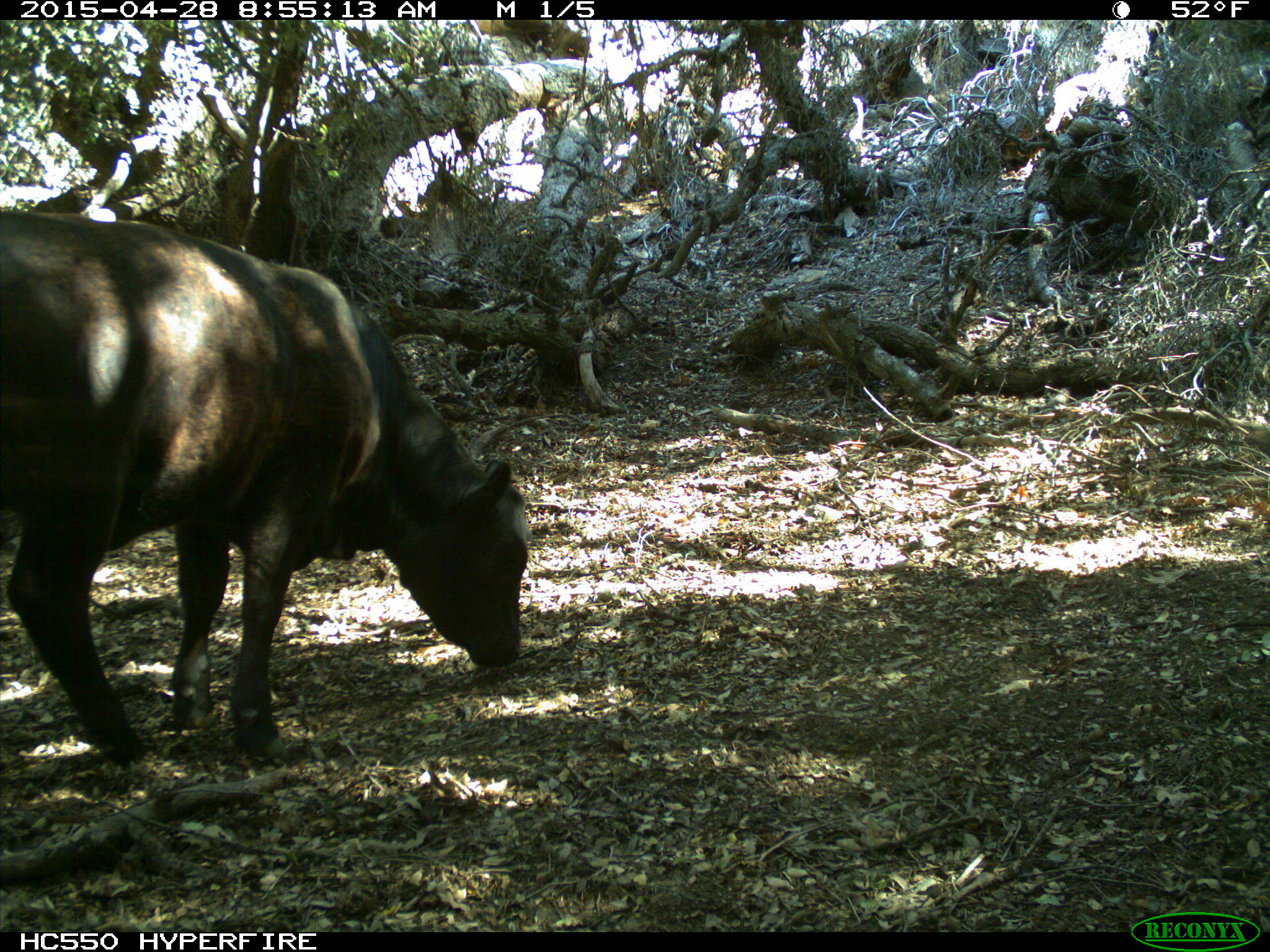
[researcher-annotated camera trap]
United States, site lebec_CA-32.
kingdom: Animalia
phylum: Chordata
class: Mammalia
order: Artiodactyla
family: Bovidae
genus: Bos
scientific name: Bos taurus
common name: domestic cow